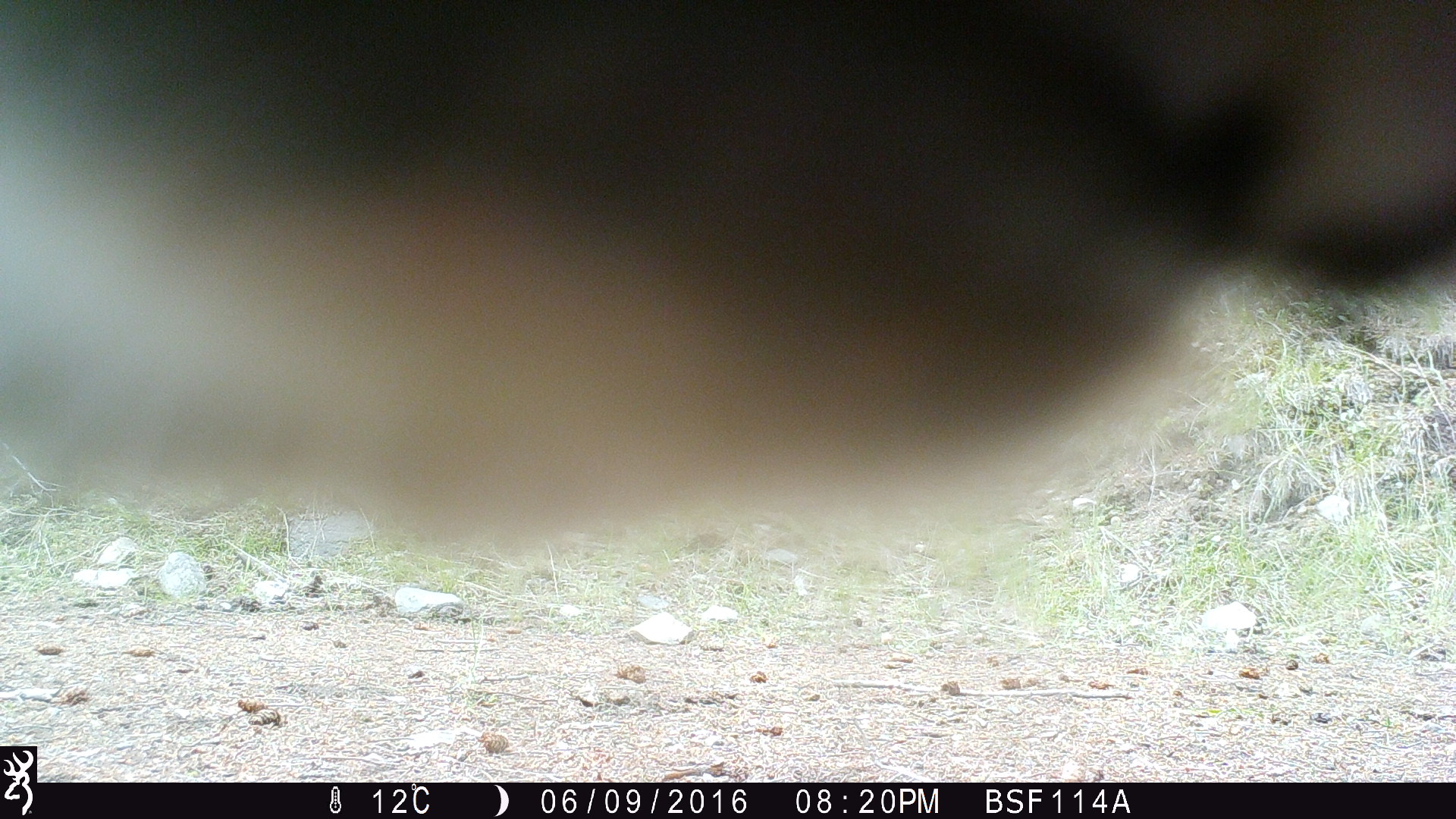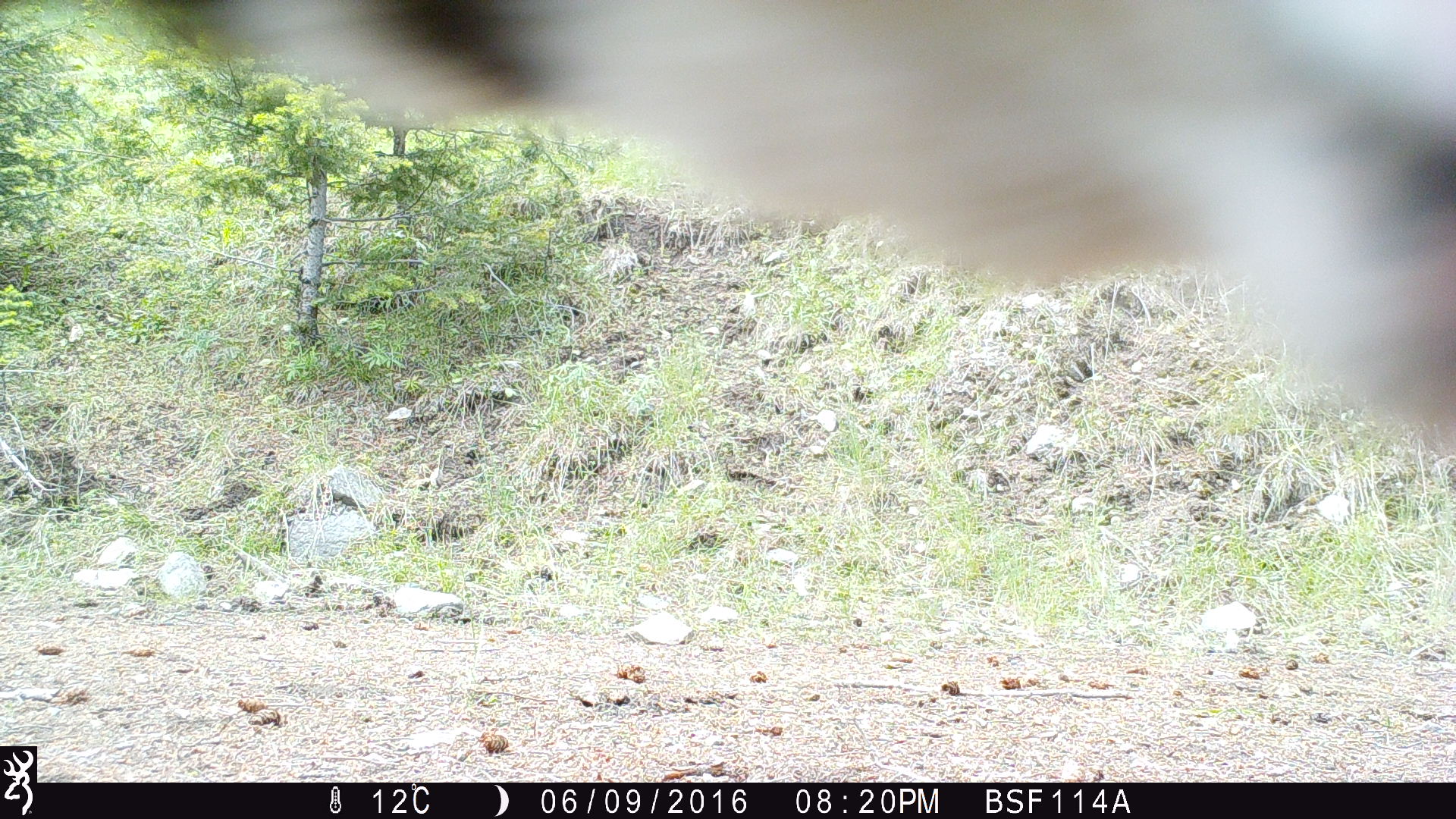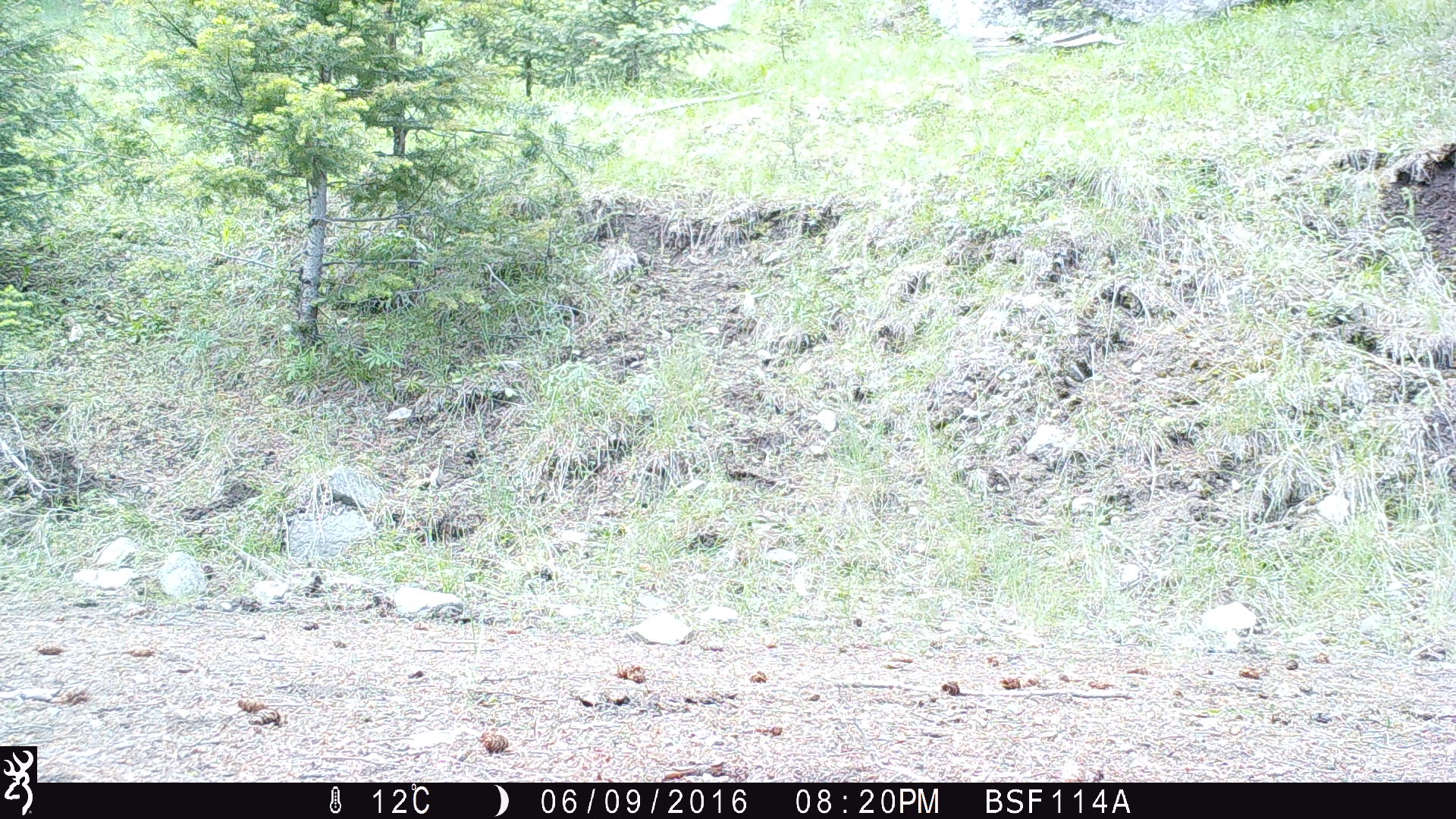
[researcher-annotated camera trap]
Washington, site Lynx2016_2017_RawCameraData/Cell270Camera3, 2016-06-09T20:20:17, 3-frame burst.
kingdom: Animalia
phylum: Chordata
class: Mammalia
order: Artiodactyla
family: Bovidae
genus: Bos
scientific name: Bos taurus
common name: domestic cattle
Domestic cattle (Bos taurus). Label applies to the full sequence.